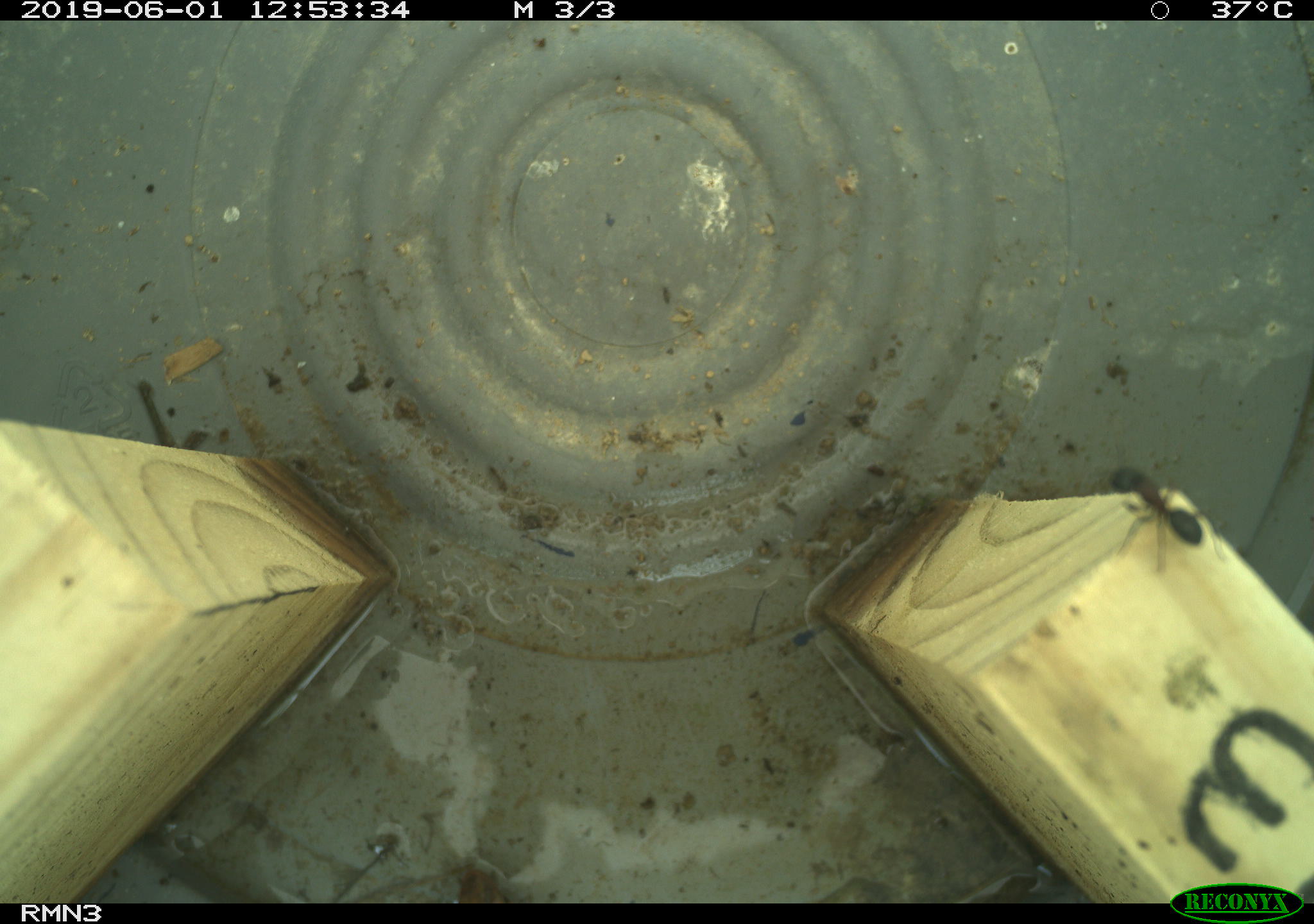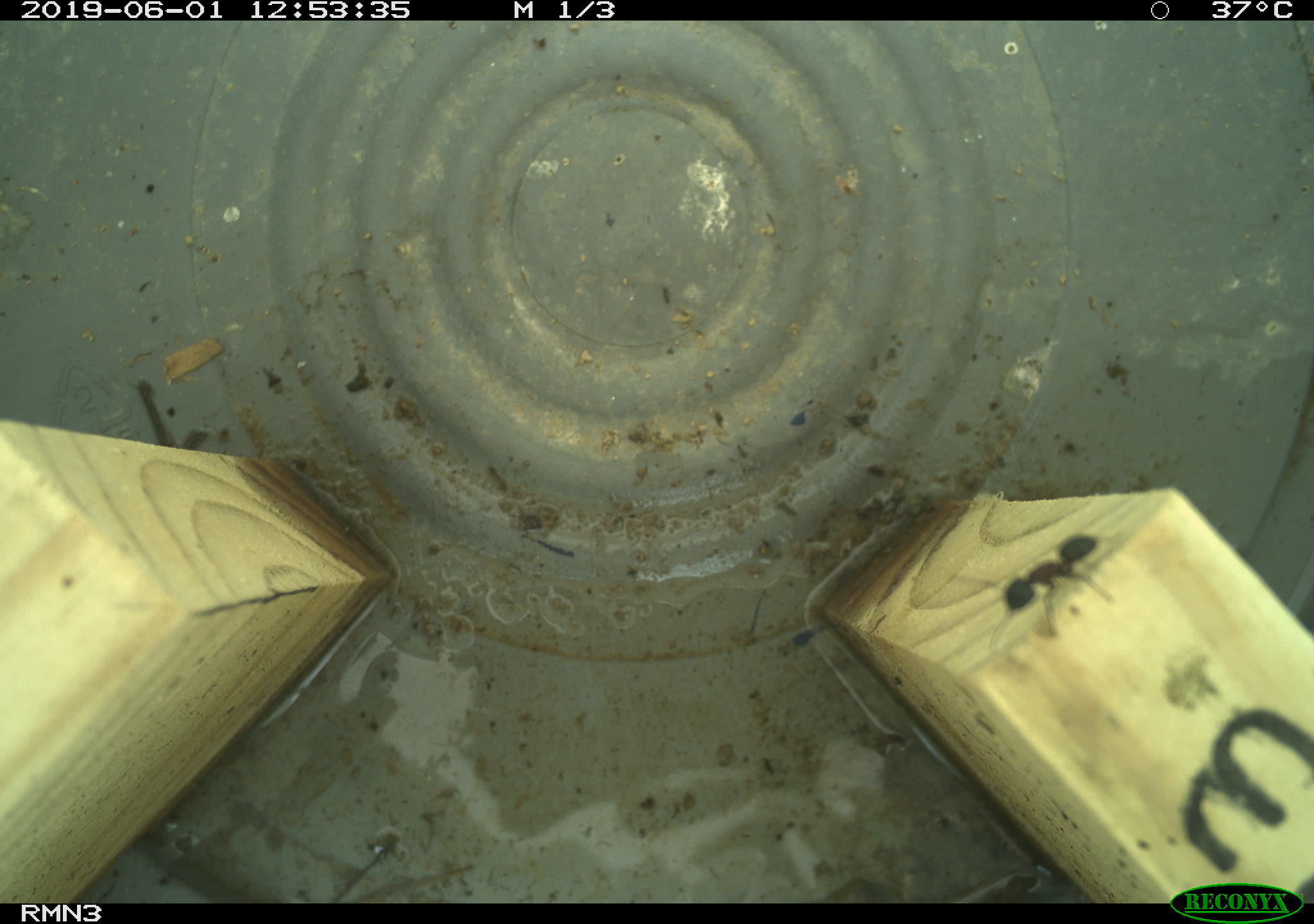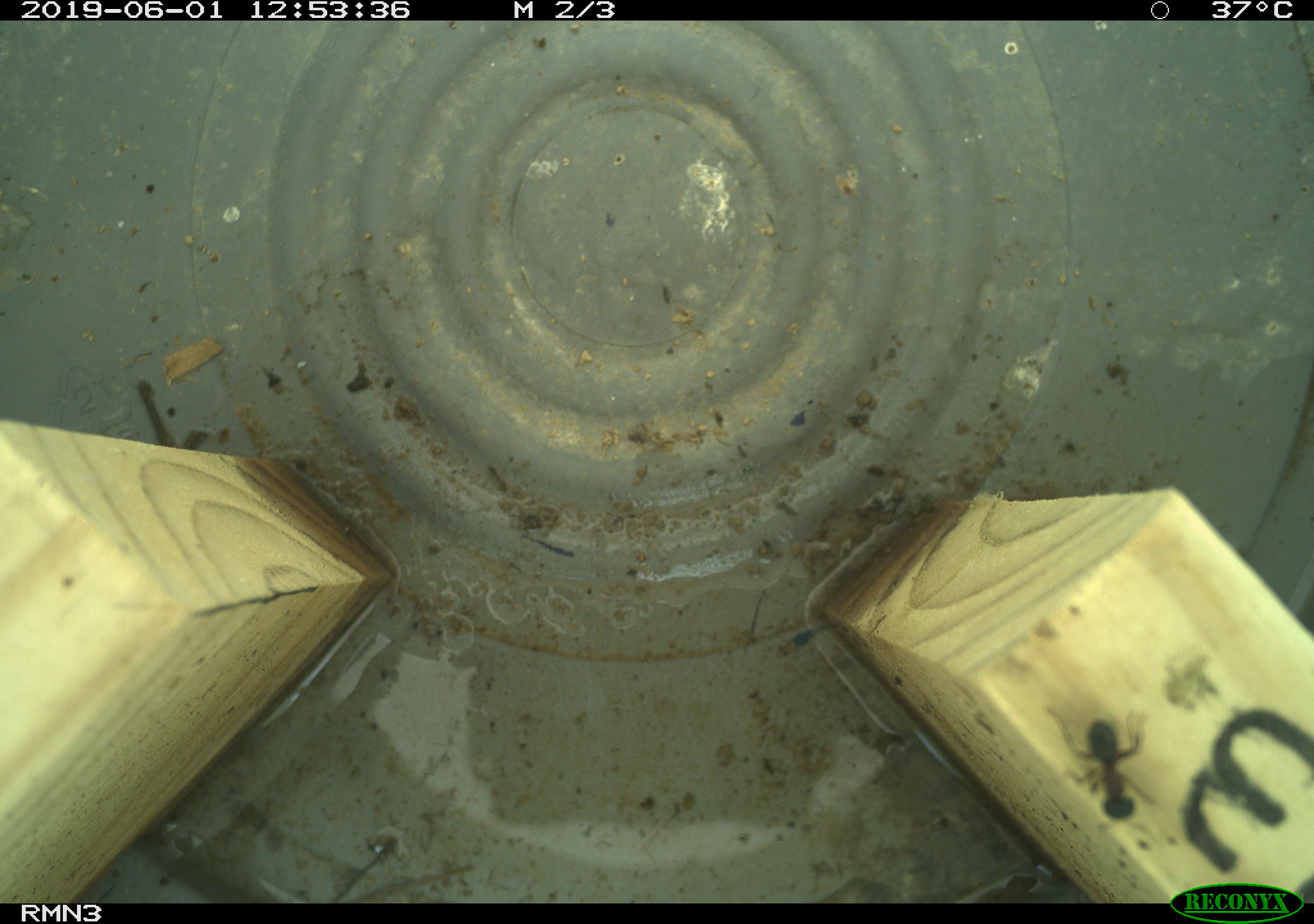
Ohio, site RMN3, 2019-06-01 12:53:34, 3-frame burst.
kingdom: Animalia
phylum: Chordata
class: Reptilia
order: Squamata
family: Colubridae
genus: Thamnophis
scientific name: Thamnophis sirtalis sirtalis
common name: eastern gartersnake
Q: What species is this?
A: Eastern gartersnake (Thamnophis sirtalis sirtalis).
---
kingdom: Animalia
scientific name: Animalia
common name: animal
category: invertebrate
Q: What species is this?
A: Invertebrate (animal) (Animalia).